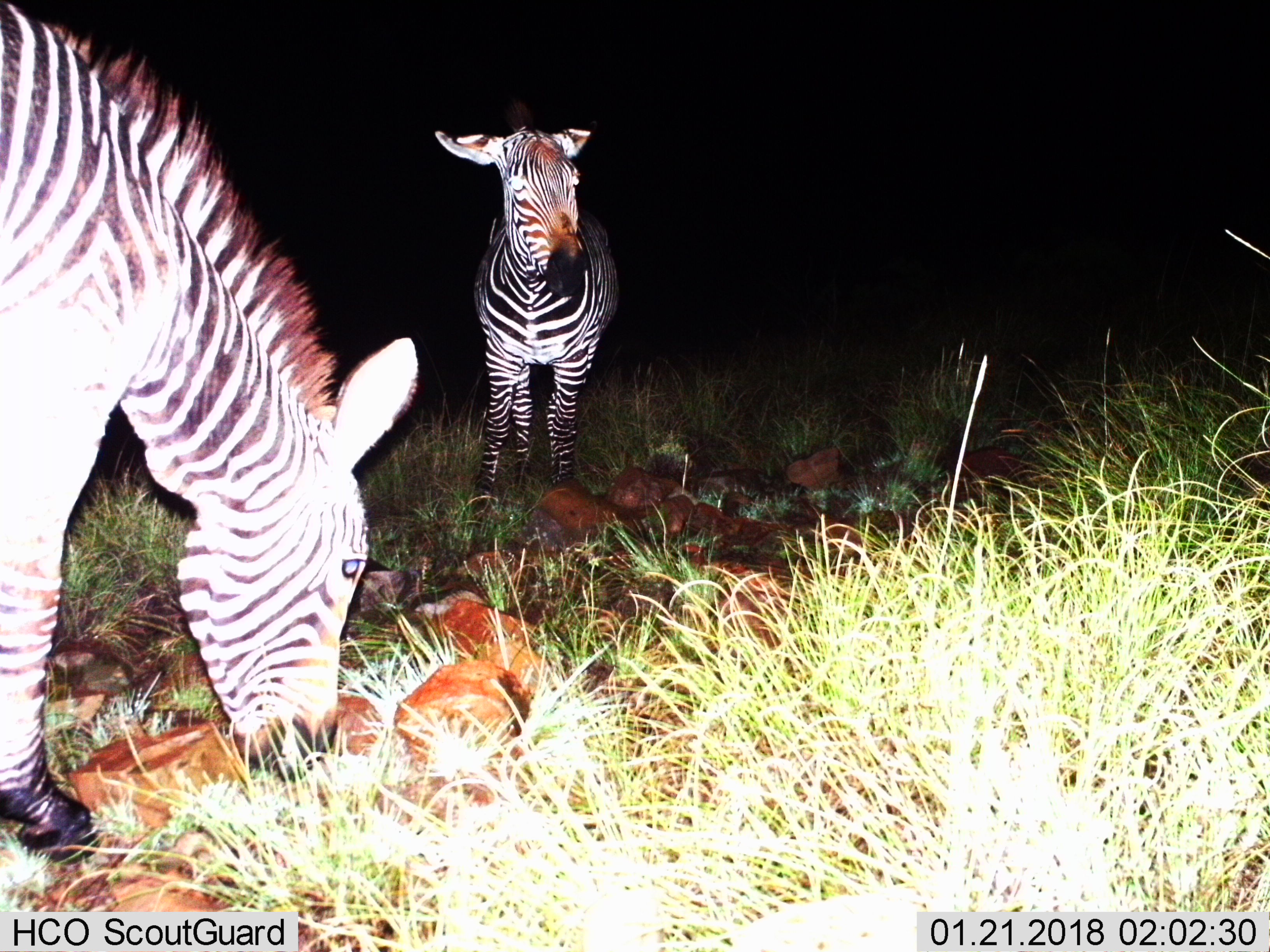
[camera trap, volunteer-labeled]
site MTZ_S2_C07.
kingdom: Animalia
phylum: Chordata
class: Mammalia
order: Perissodactyla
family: Equidae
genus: Equus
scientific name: Equus zebra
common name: mountain zebra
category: zebramountain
Zebramountain (mountain zebra) (Equus zebra), count 2. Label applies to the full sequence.